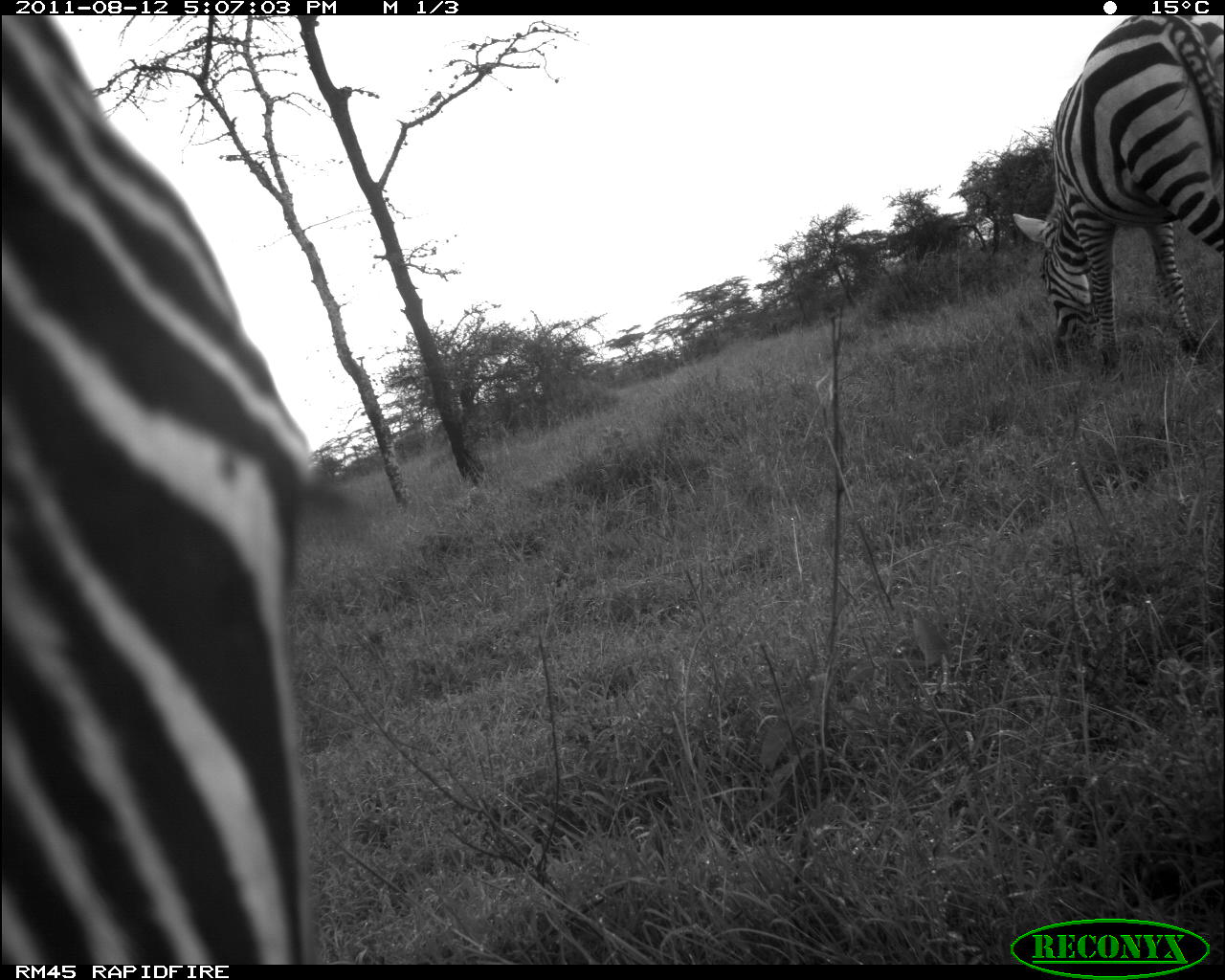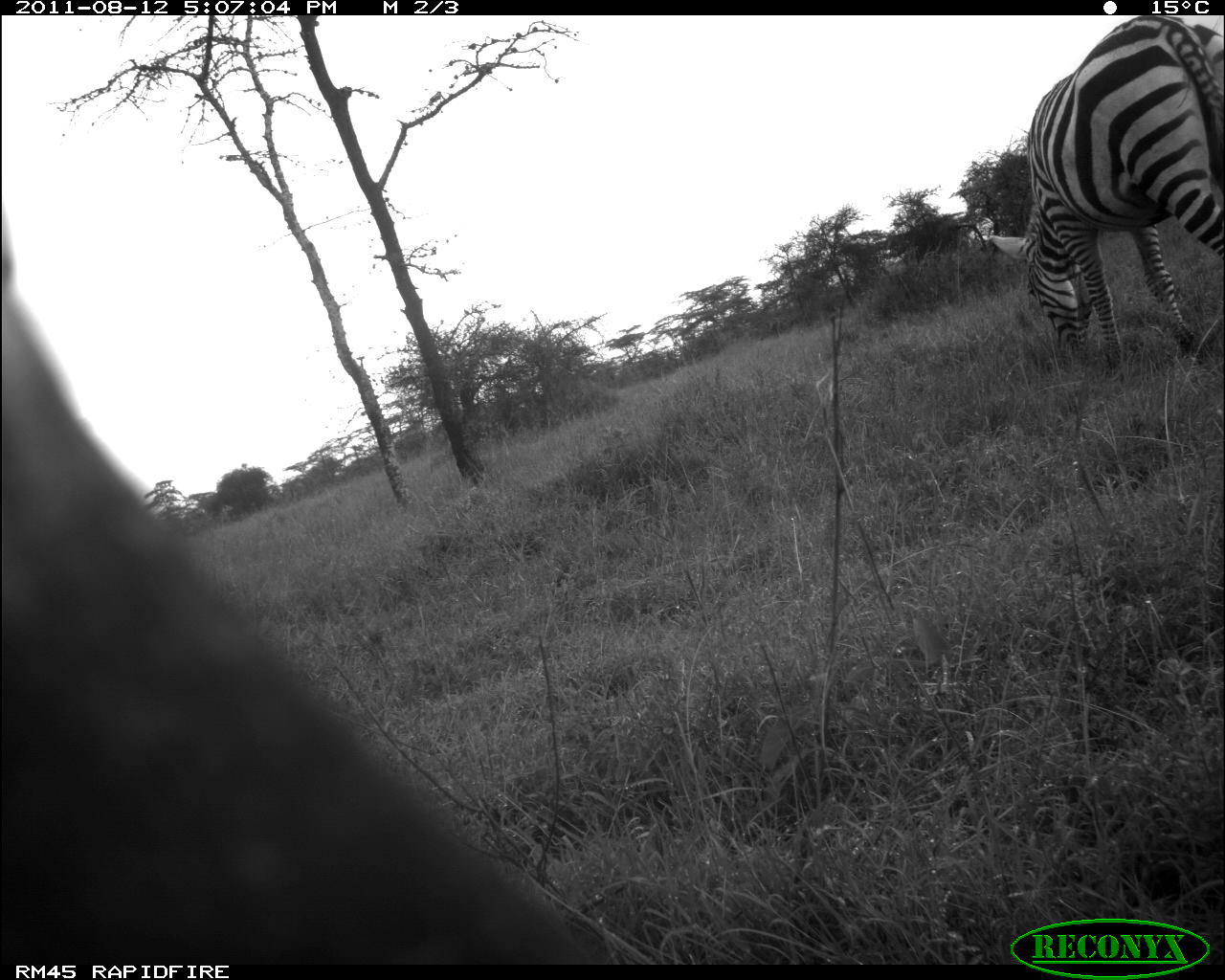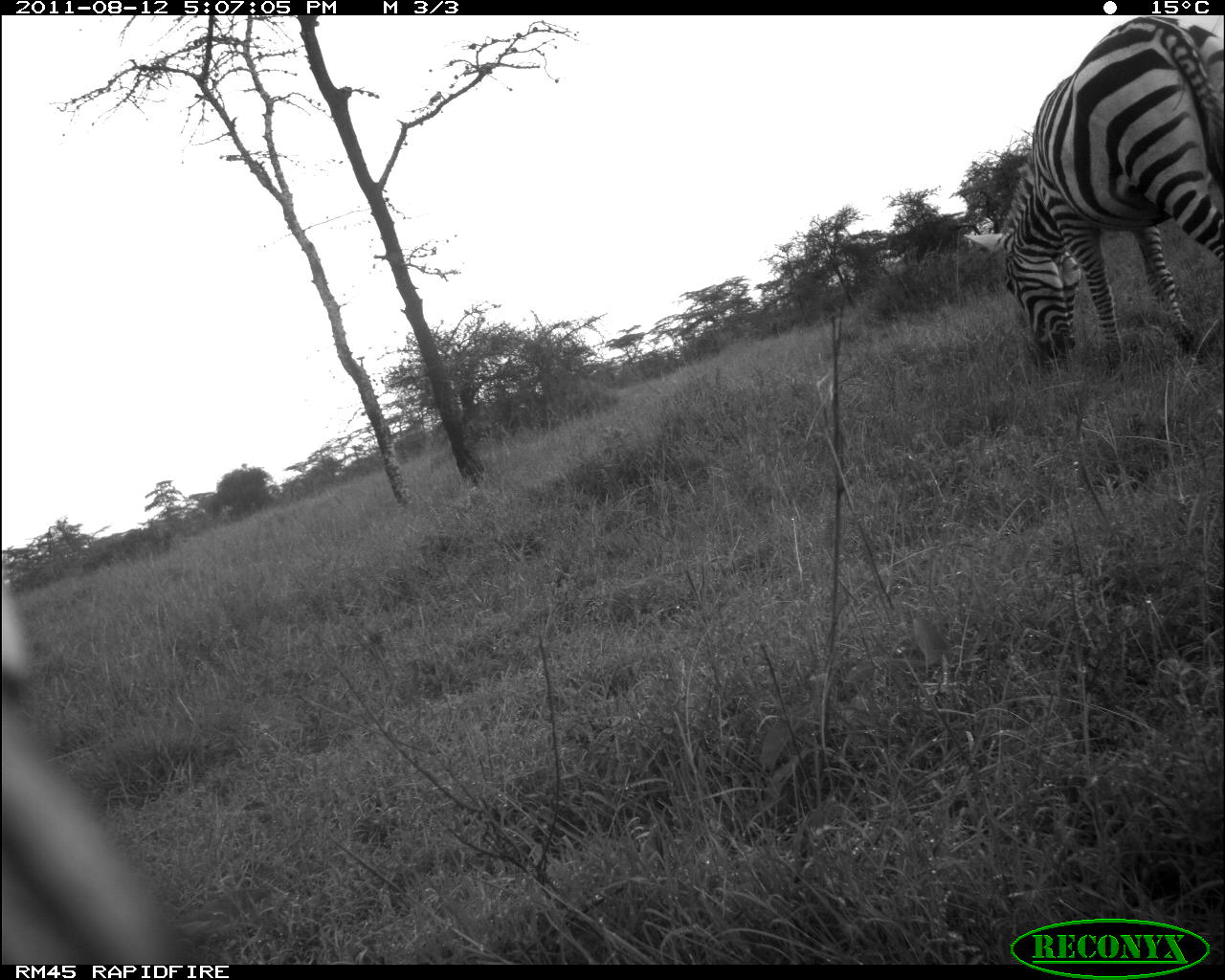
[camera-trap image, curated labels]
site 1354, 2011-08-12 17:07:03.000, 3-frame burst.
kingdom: Animalia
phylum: Chordata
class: Mammalia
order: Perissodactyla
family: Equidae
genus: Equus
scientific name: Equus quagga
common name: plains zebra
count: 2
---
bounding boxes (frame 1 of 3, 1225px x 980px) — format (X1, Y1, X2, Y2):
equus quagga: (0, 14, 325, 961); (1011, 14, 1218, 377)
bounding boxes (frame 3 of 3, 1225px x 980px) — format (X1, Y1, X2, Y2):
equus quagga: (961, 15, 1221, 382); (0, 574, 215, 961)